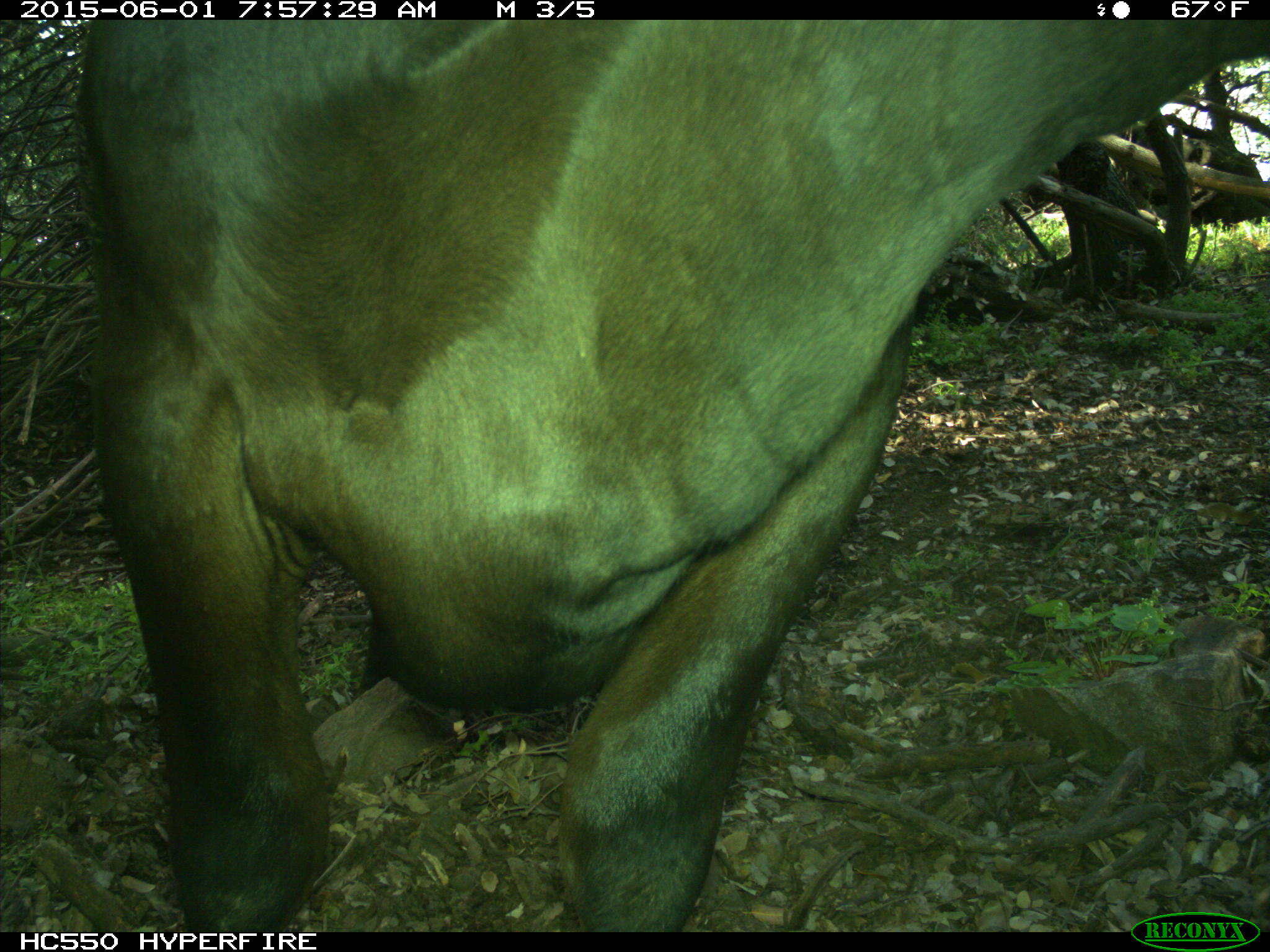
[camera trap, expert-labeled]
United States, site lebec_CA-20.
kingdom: Animalia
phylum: Chordata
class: Mammalia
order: Artiodactyla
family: Bovidae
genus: Bos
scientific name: Bos taurus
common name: domestic cow